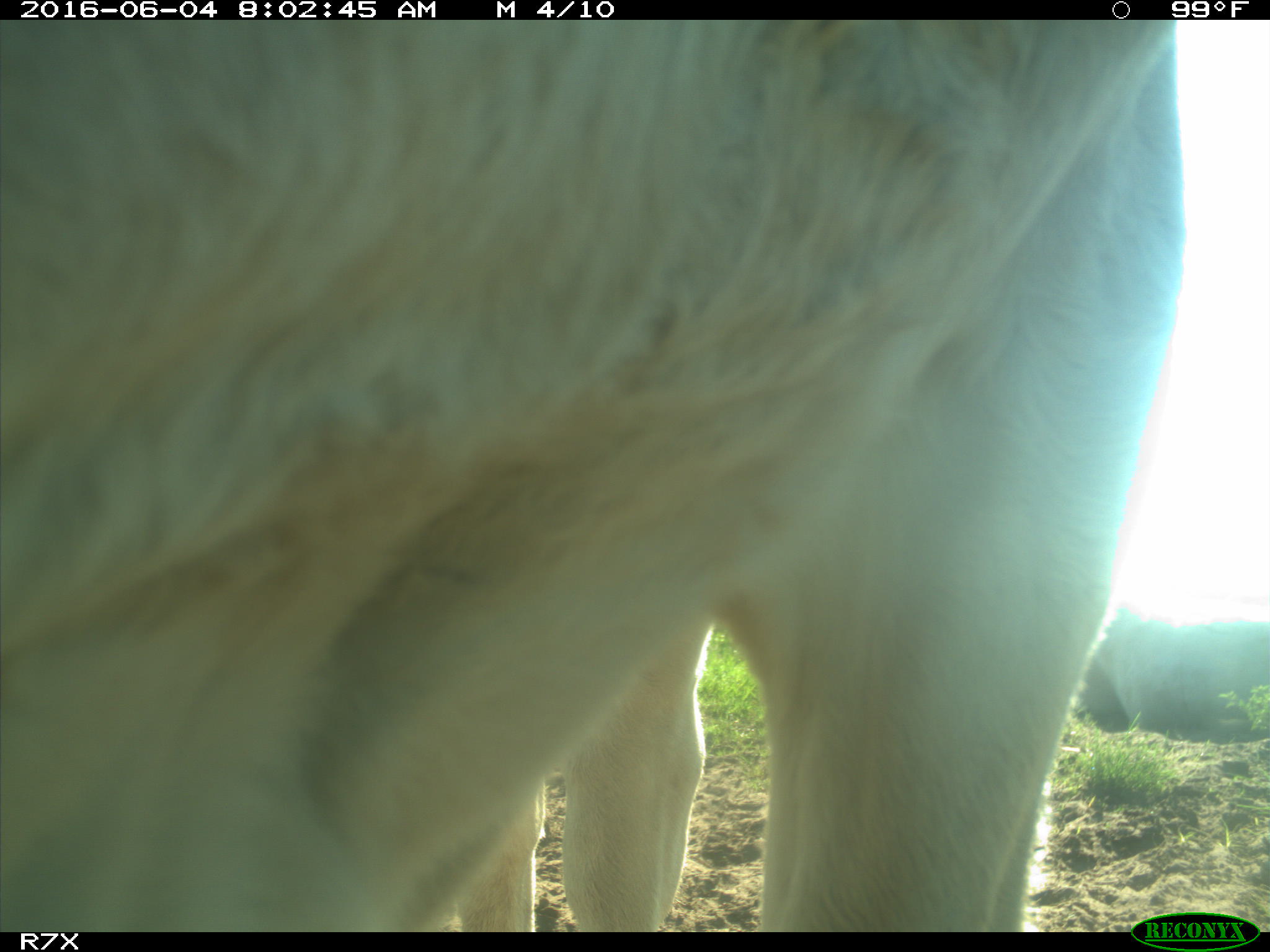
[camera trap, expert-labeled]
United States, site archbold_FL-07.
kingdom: Animalia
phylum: Chordata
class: Mammalia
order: Artiodactyla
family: Bovidae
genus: Bos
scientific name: Bos taurus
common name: domestic cow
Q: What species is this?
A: Bos taurus (domestic cow).